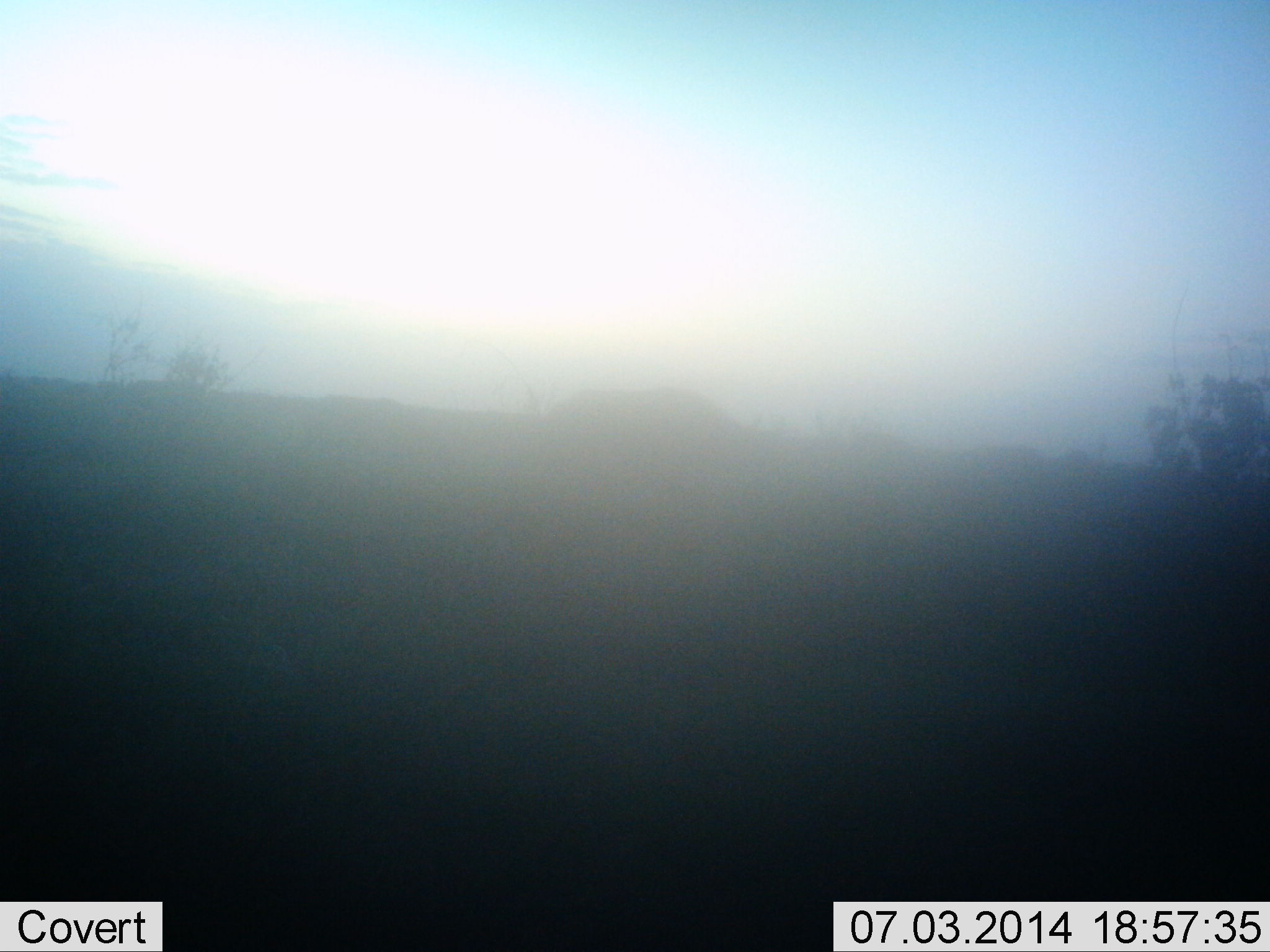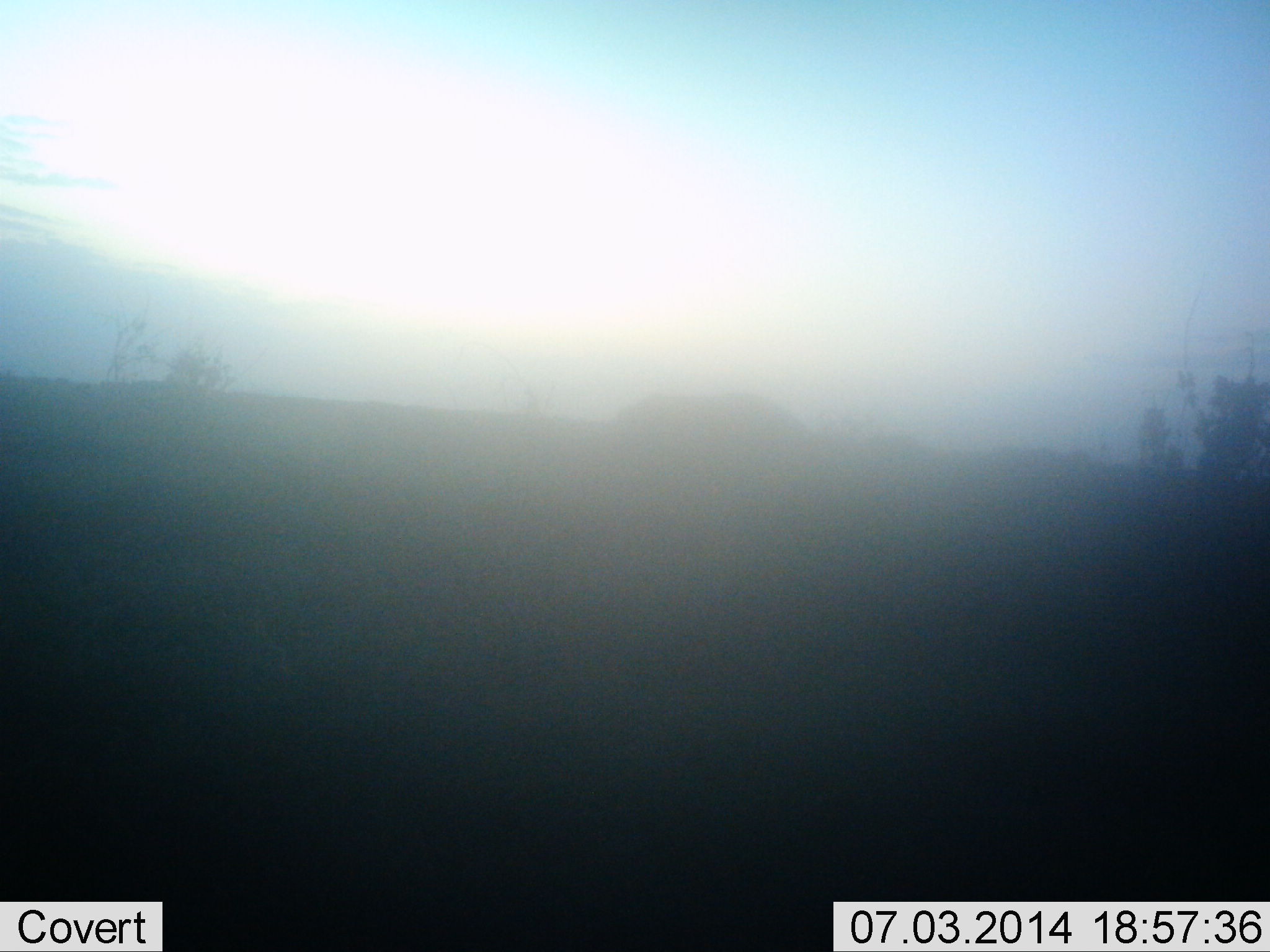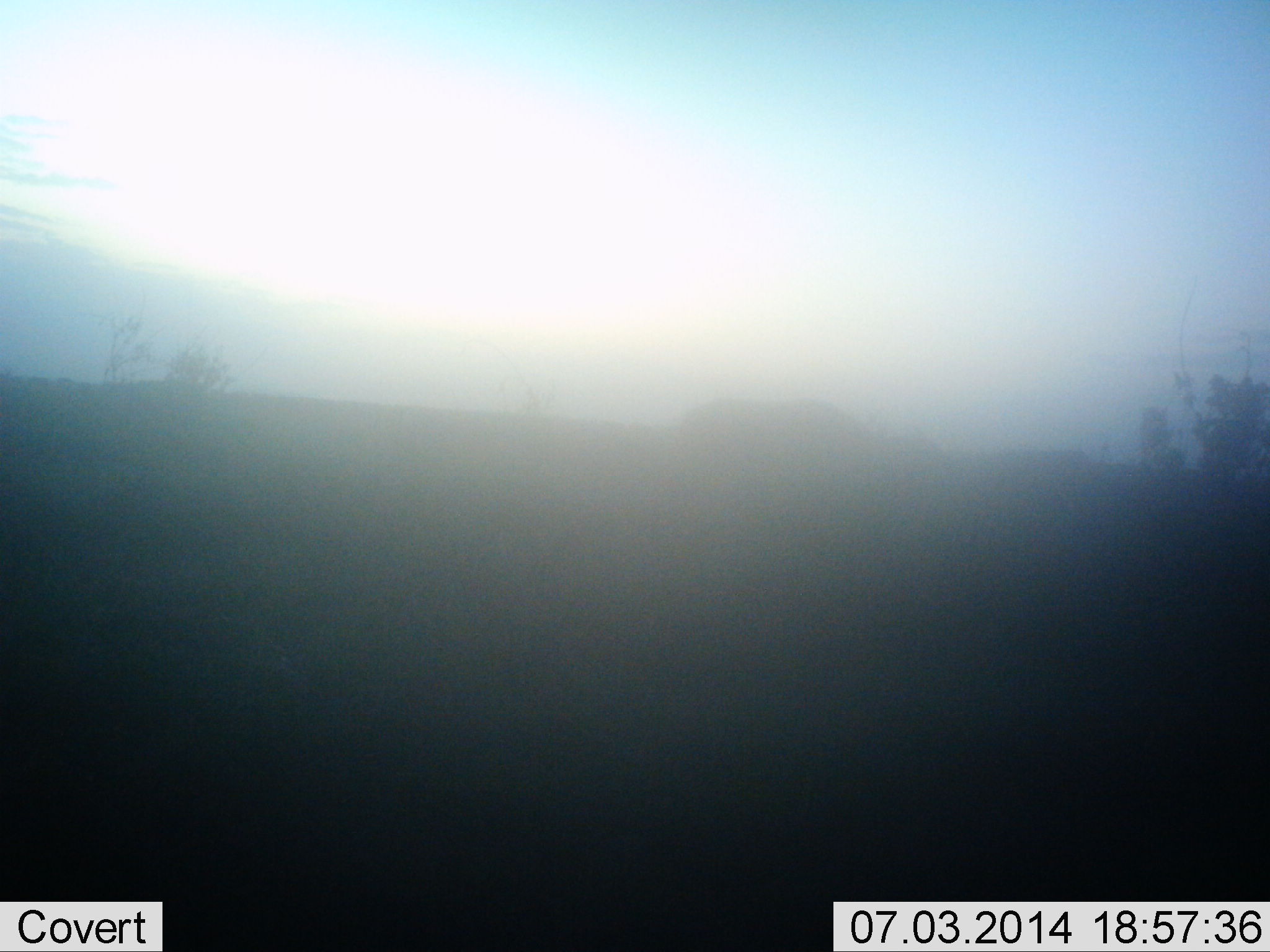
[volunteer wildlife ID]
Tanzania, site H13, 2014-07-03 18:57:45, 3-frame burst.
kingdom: Animalia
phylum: Chordata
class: Mammalia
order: Artiodactyla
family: Bovidae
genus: Connochaetes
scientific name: Connochaetes taurinus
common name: blue wildebeest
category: wildebeest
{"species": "wildebeest (blue wildebeest) (Connochaetes taurinus)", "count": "2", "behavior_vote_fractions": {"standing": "0%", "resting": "0%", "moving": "100%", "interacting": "0%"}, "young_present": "0%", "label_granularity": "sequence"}